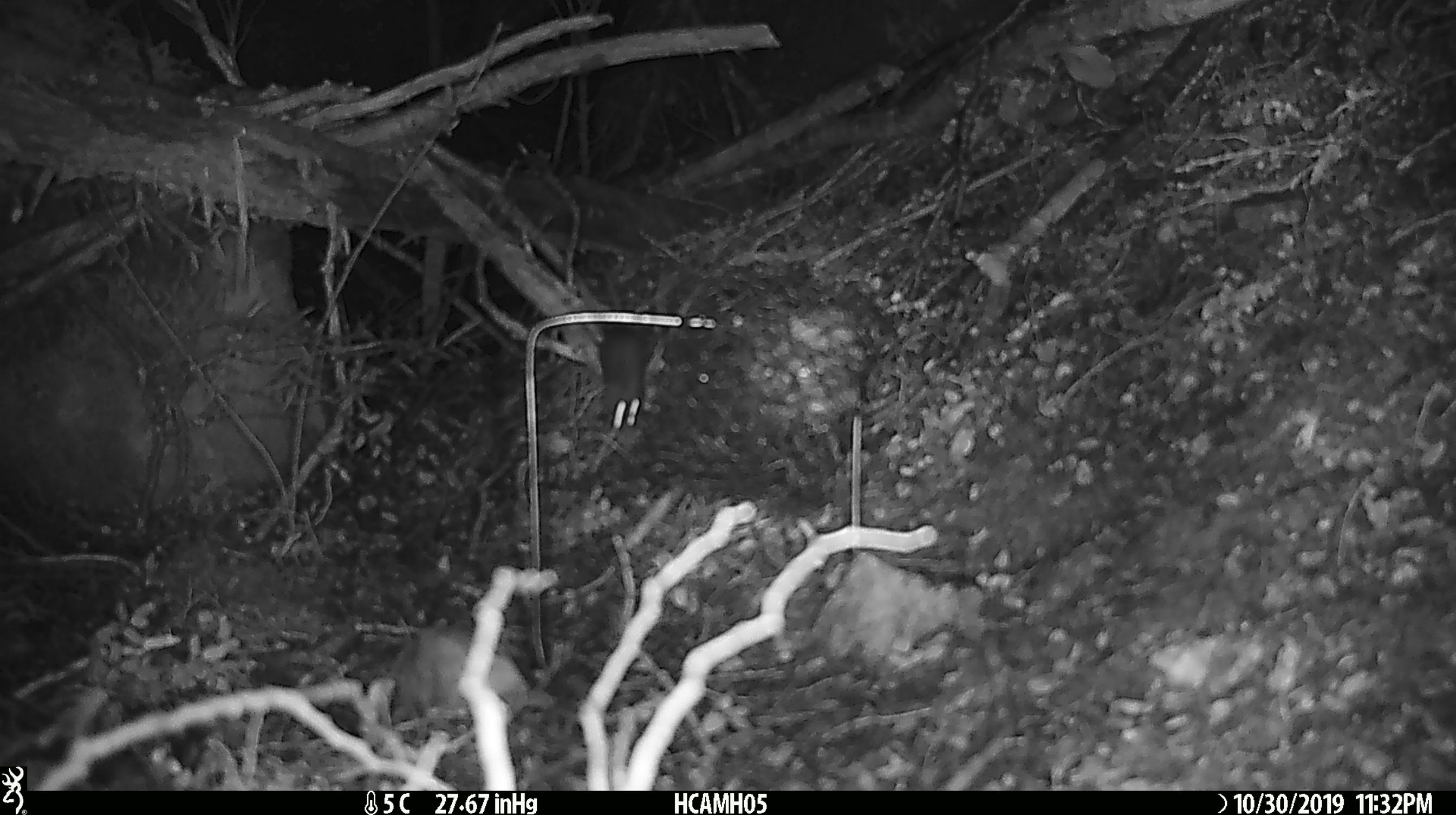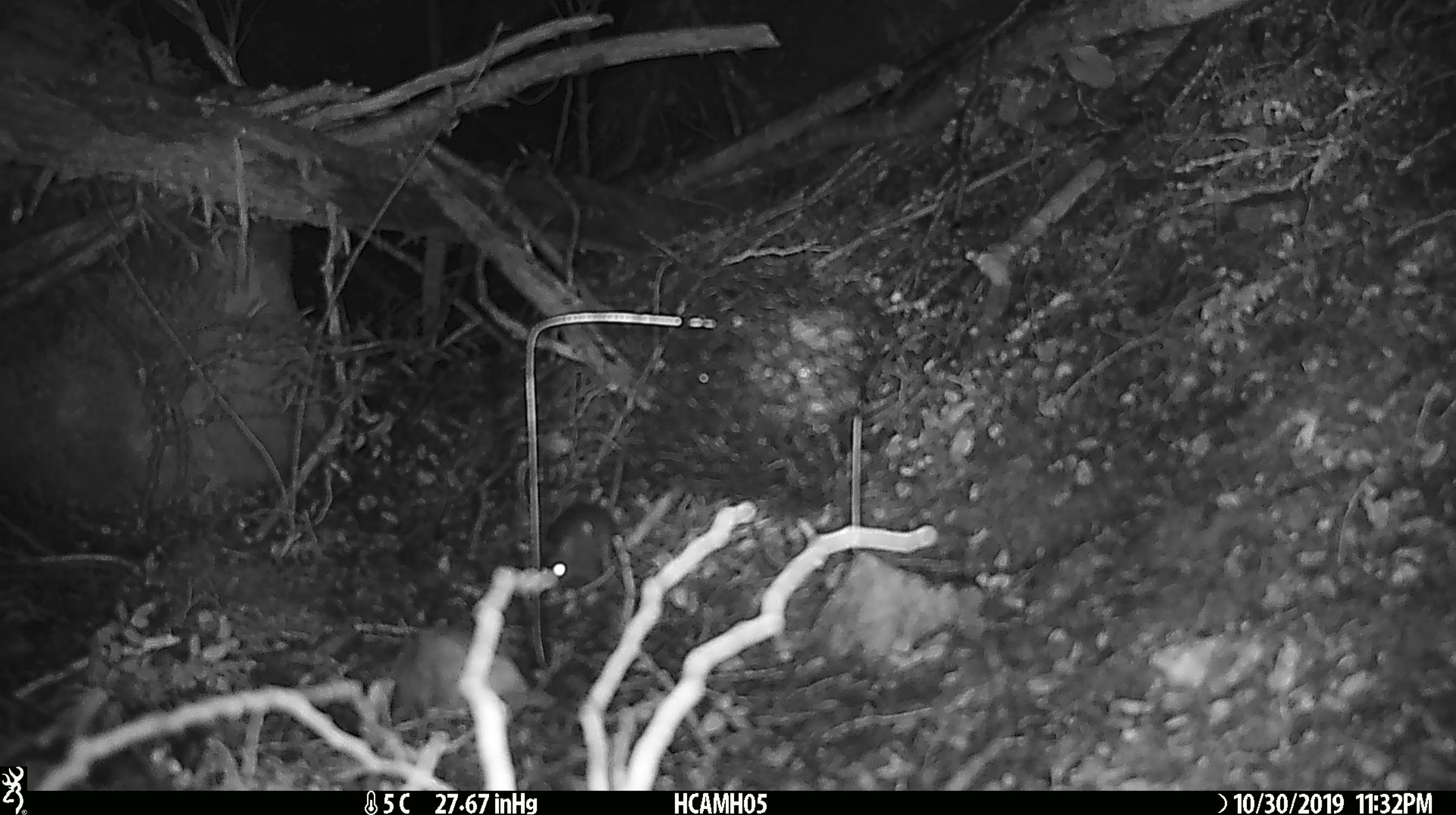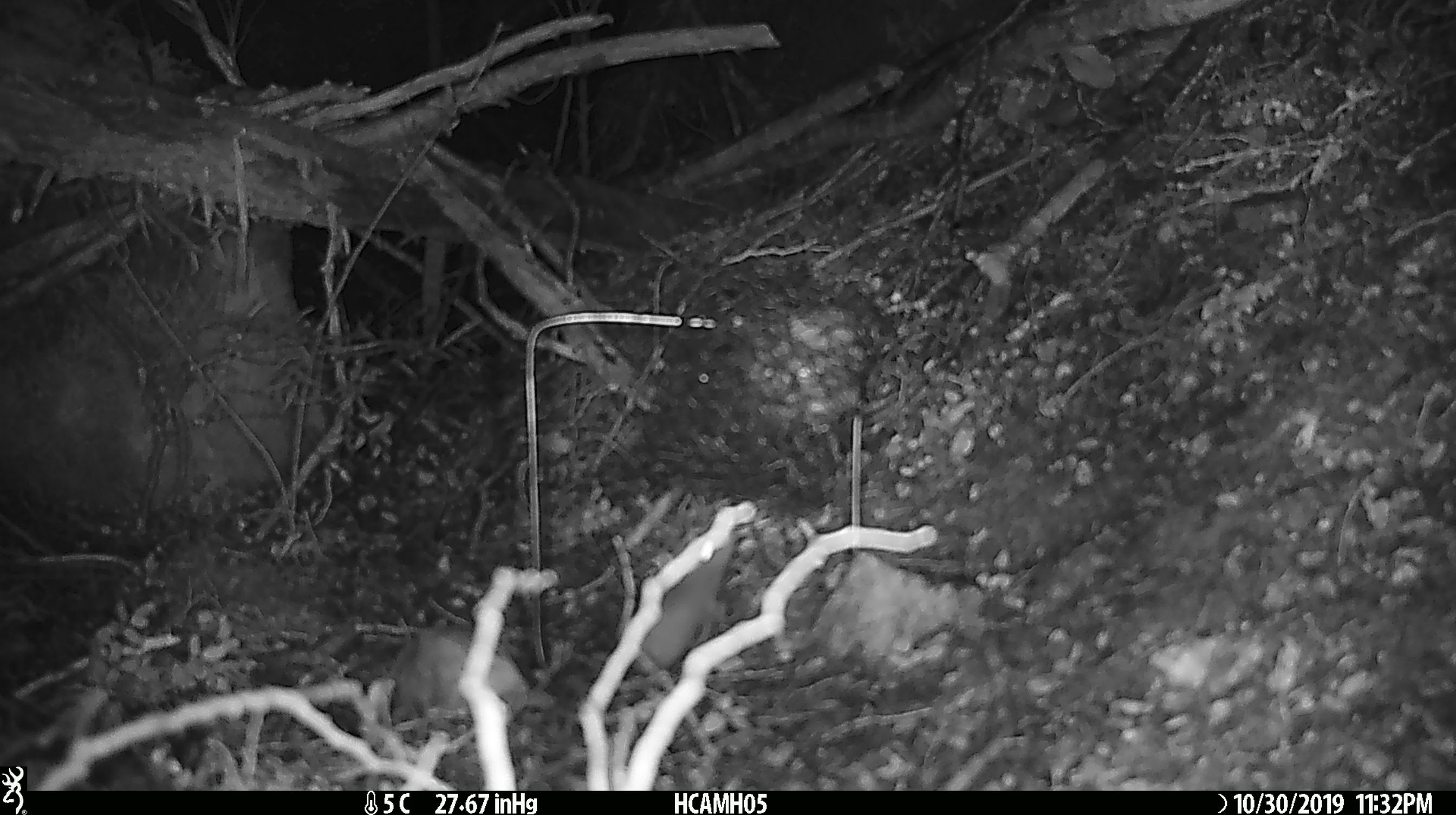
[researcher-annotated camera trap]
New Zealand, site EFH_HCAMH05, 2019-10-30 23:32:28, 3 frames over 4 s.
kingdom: Animalia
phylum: Chordata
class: Mammalia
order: Rodentia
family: Muridae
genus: Mus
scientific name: Mus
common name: mouse